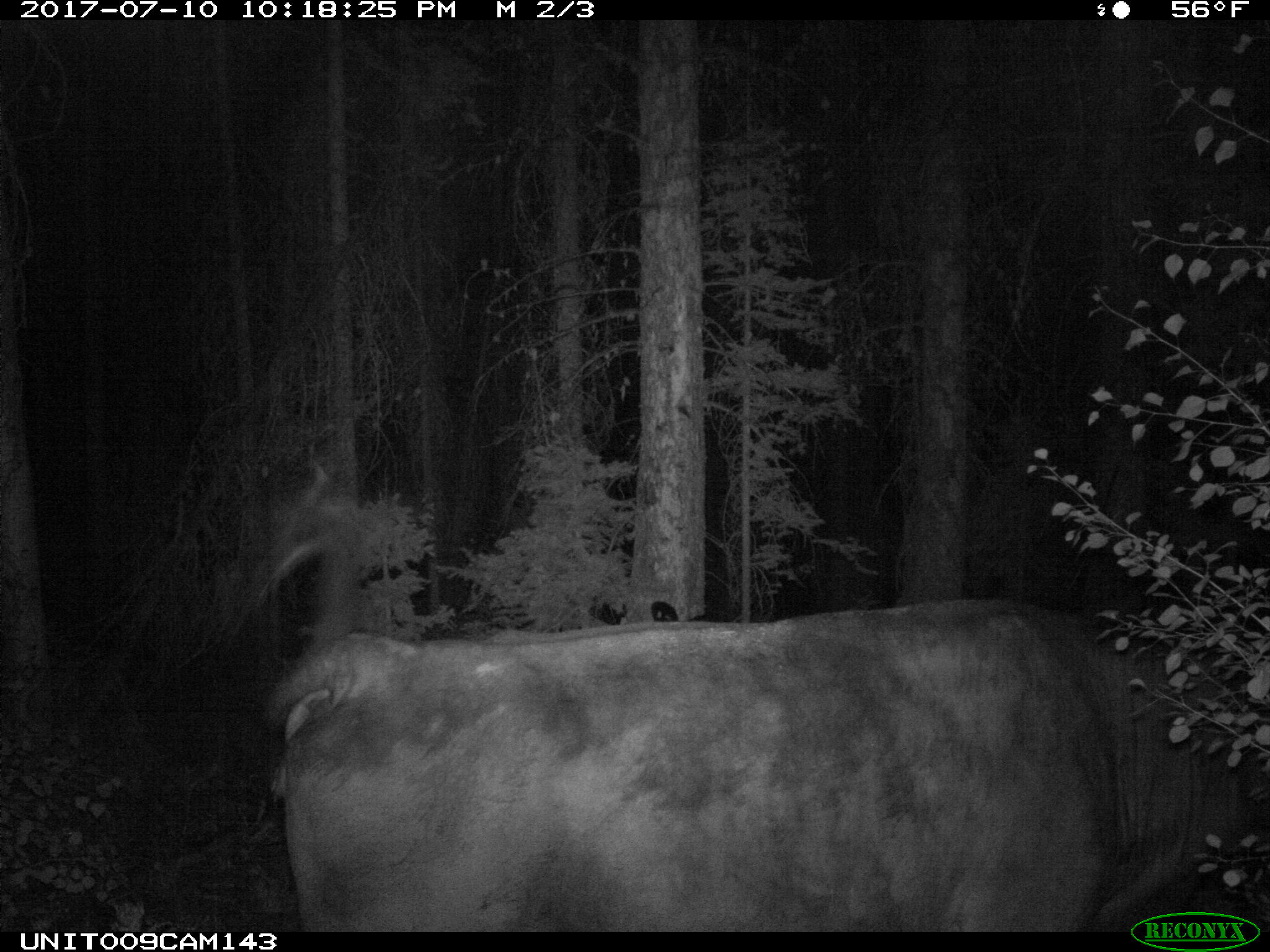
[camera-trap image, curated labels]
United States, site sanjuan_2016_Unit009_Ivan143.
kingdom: Animalia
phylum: Chordata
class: Mammalia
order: Artiodactyla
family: Bovidae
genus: Bos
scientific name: Bos taurus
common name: domestic cow